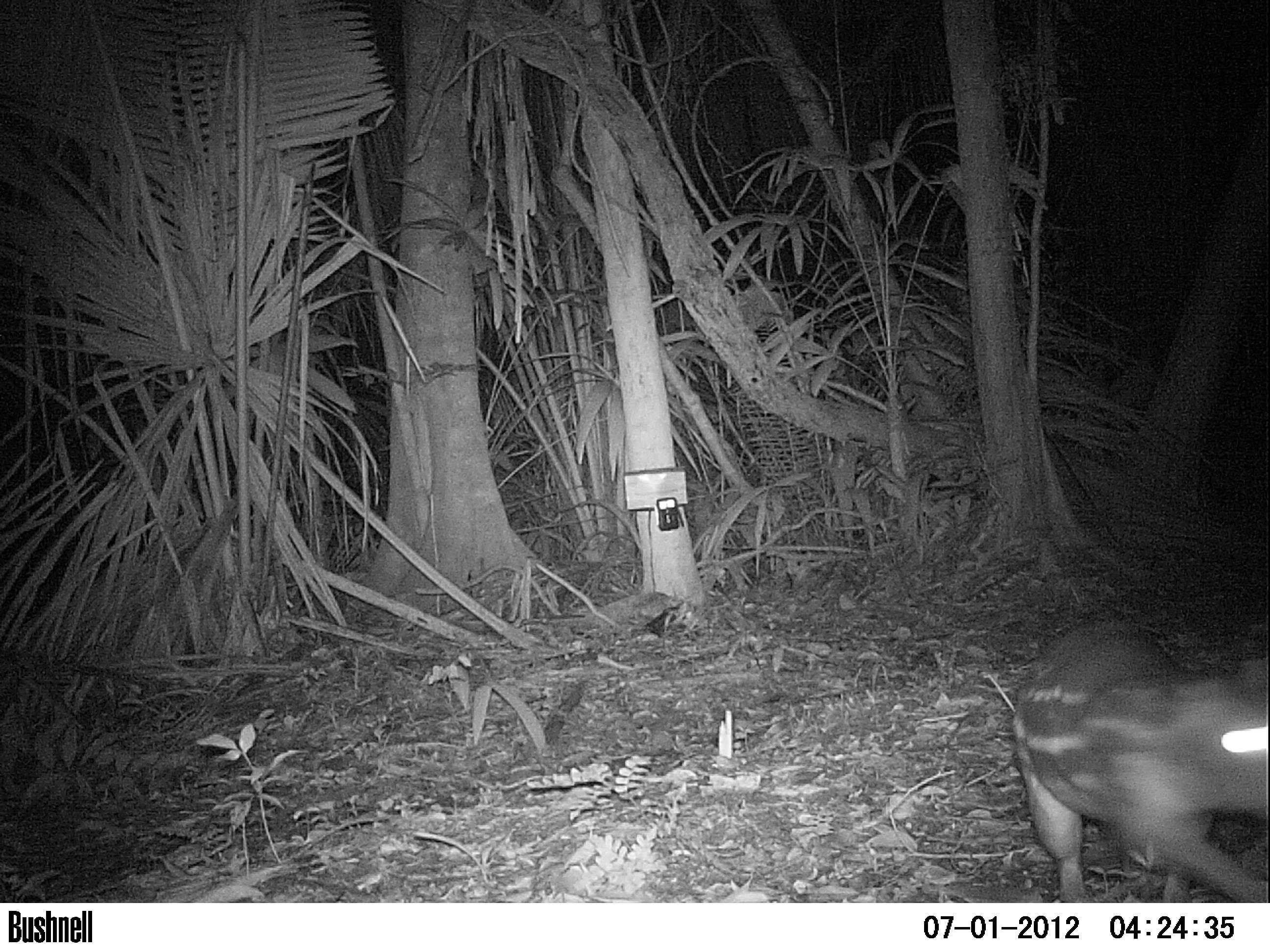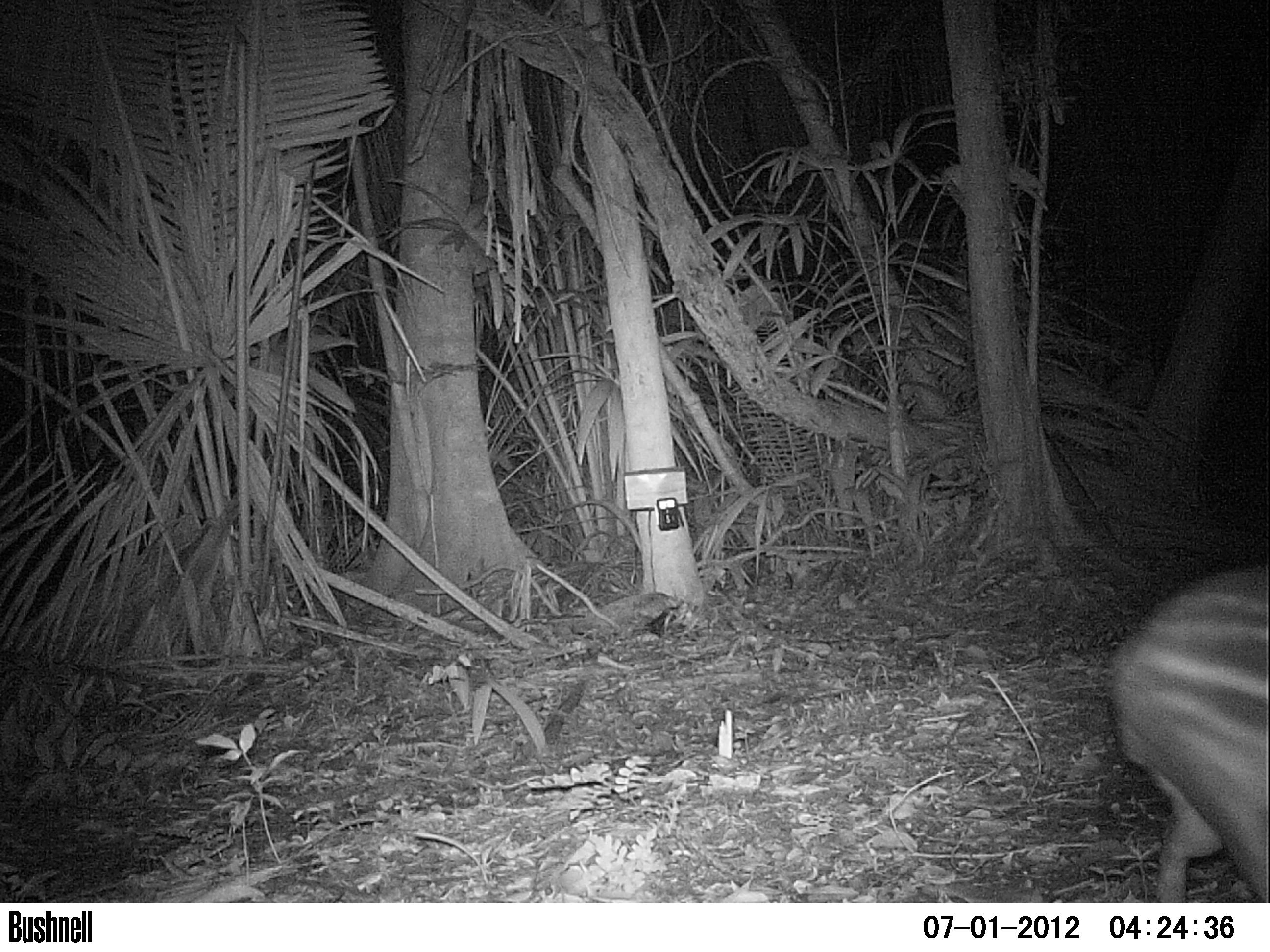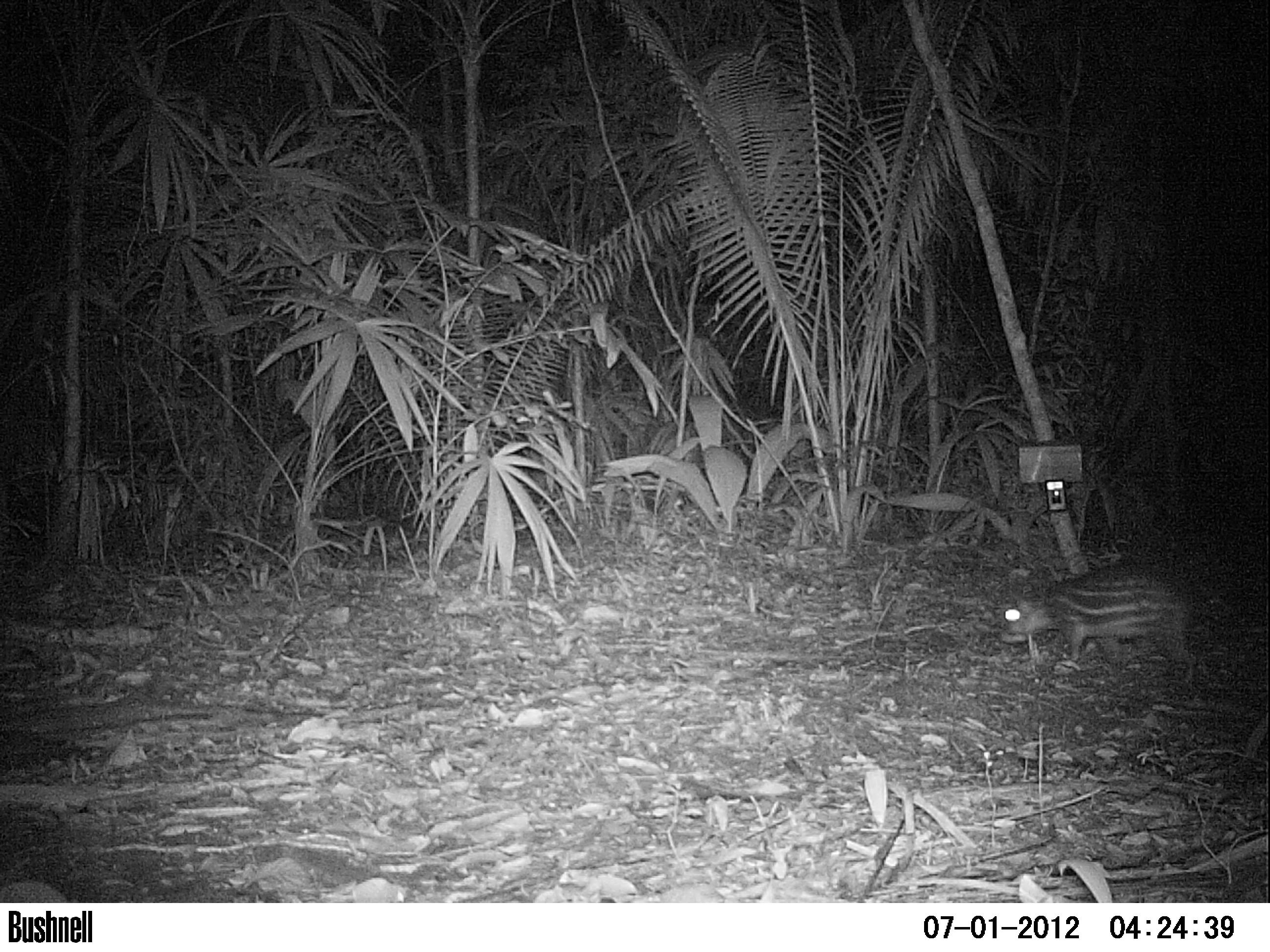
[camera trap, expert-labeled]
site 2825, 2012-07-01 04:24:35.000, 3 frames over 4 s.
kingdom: Animalia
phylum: Chordata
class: Mammalia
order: Rodentia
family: Cuniculidae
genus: Cuniculus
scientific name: Cuniculus paca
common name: spotted paca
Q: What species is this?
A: Cuniculus paca (spotted paca).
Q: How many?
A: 1.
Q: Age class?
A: Adult.